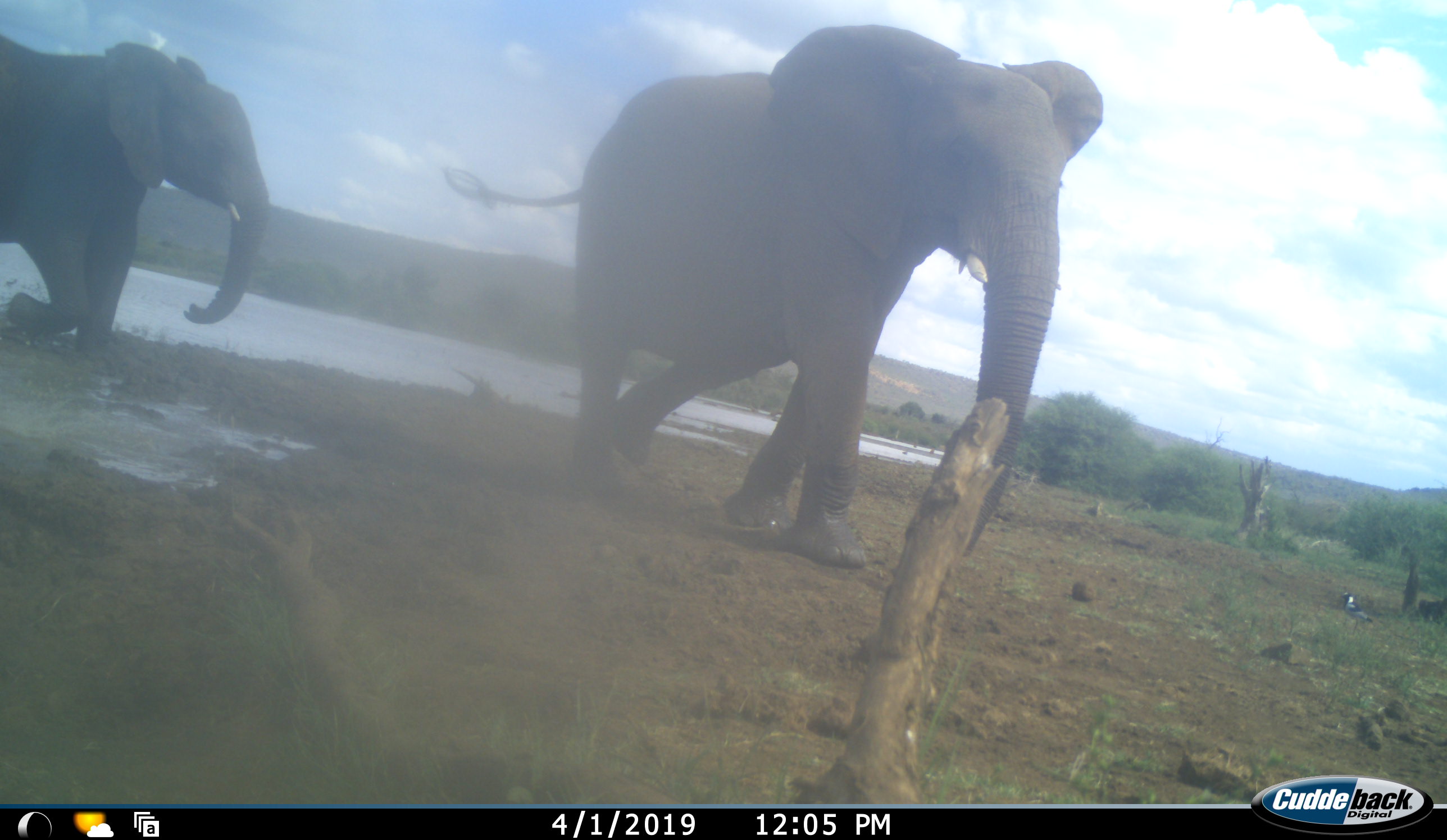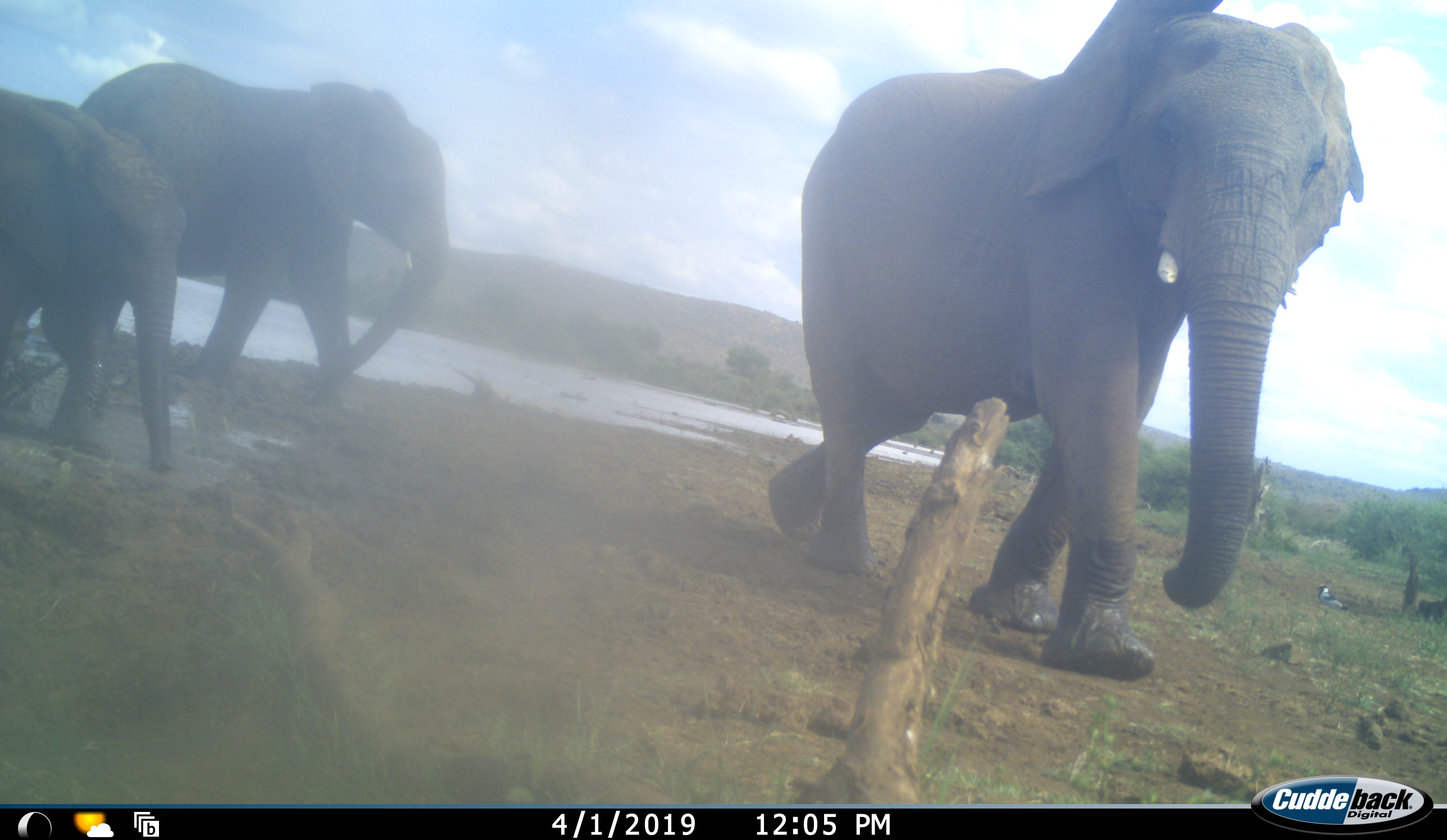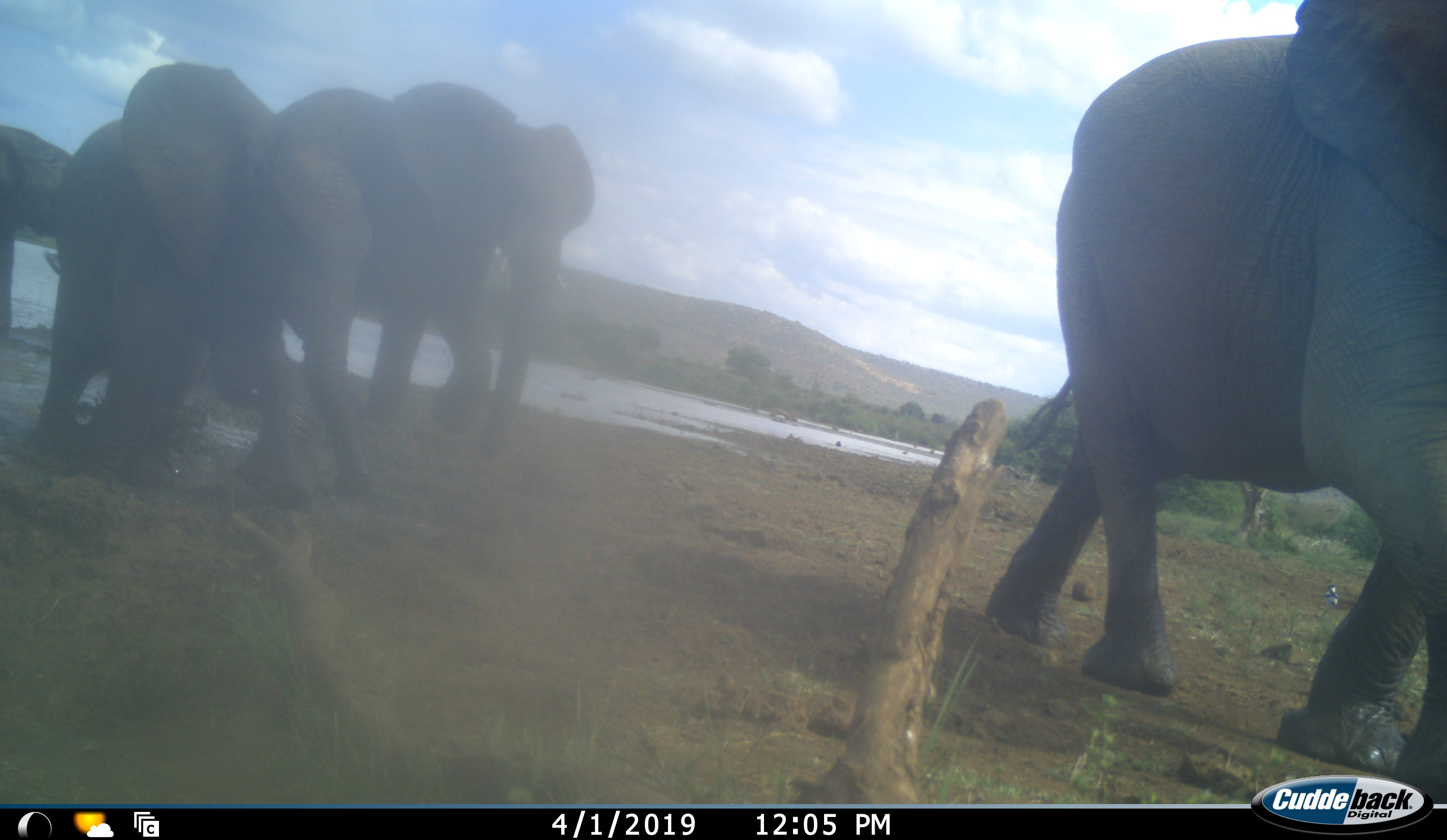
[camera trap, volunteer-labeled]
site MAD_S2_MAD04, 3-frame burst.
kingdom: Animalia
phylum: Chordata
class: Mammalia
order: Proboscidea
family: Elephantidae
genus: Loxodonta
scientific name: Loxodonta africana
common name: african bush elephant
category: elephant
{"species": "elephant (african bush elephant) (Loxodonta africana)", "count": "4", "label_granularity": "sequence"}